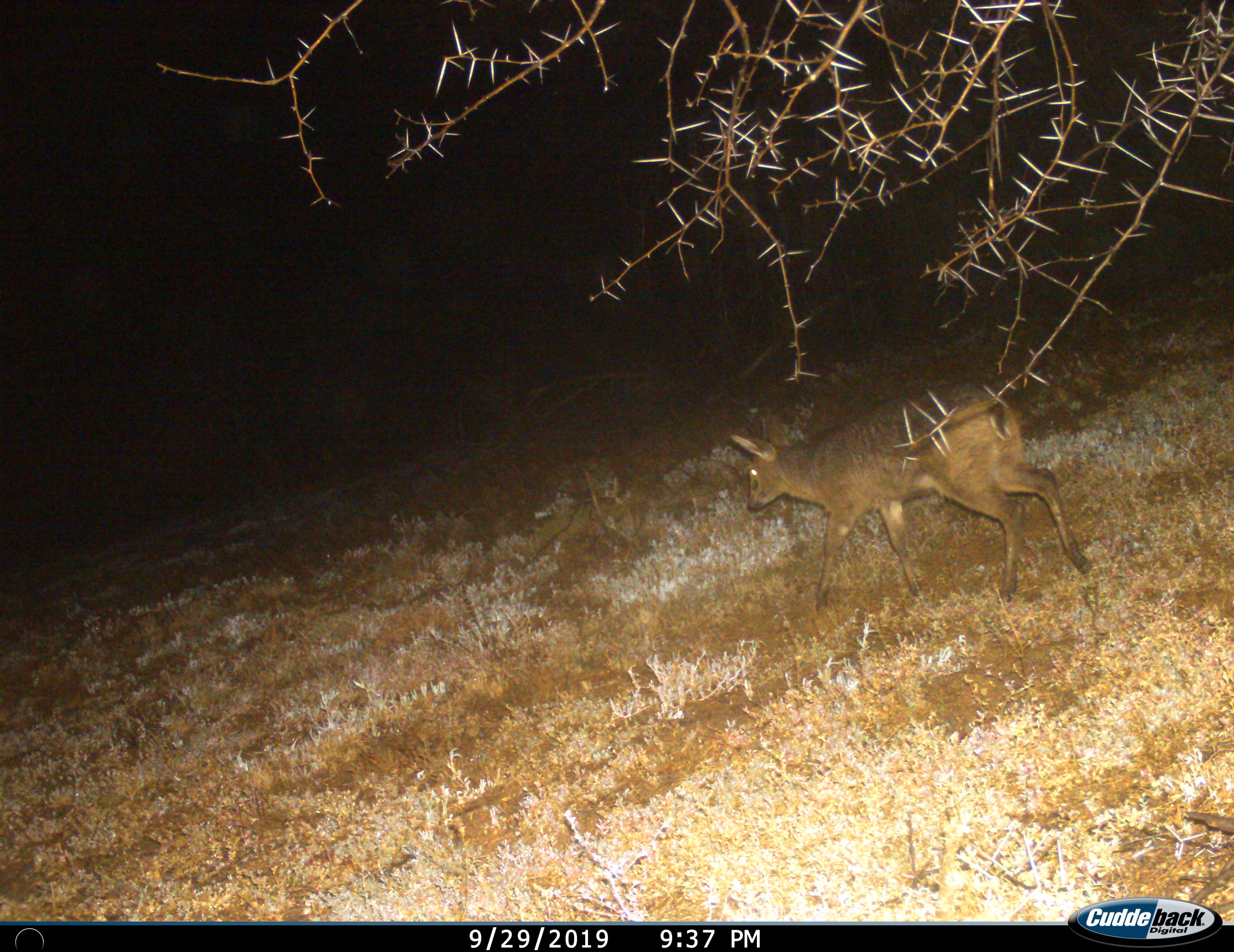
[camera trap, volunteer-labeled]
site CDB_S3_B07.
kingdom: Animalia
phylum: Chordata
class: Mammalia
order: Artiodactyla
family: Bovidae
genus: Sylvicapra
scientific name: Sylvicapra grimmia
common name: common duiker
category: duikercommongrey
Duikercommongrey (common duiker) (Sylvicapra grimmia), count 1. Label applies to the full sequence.